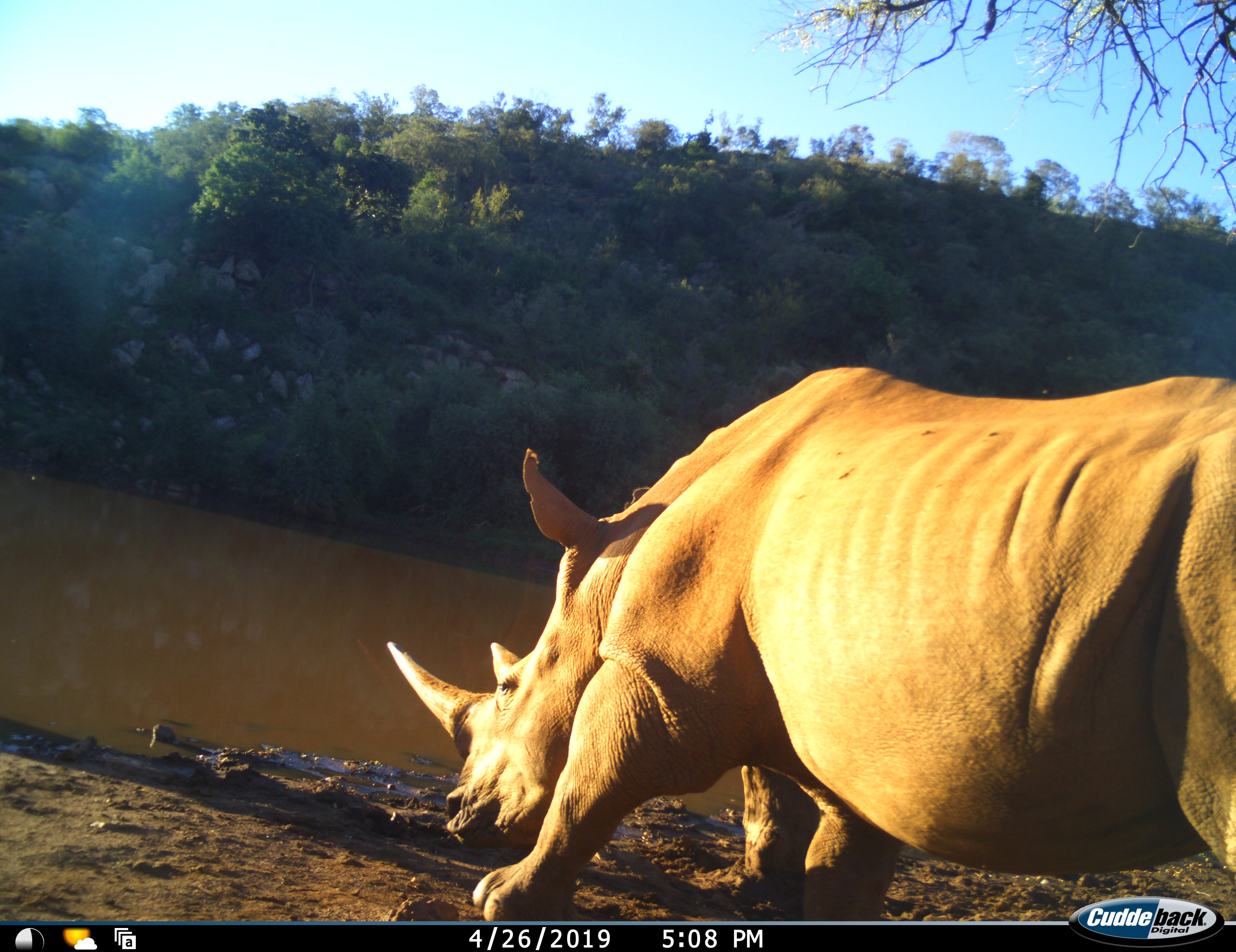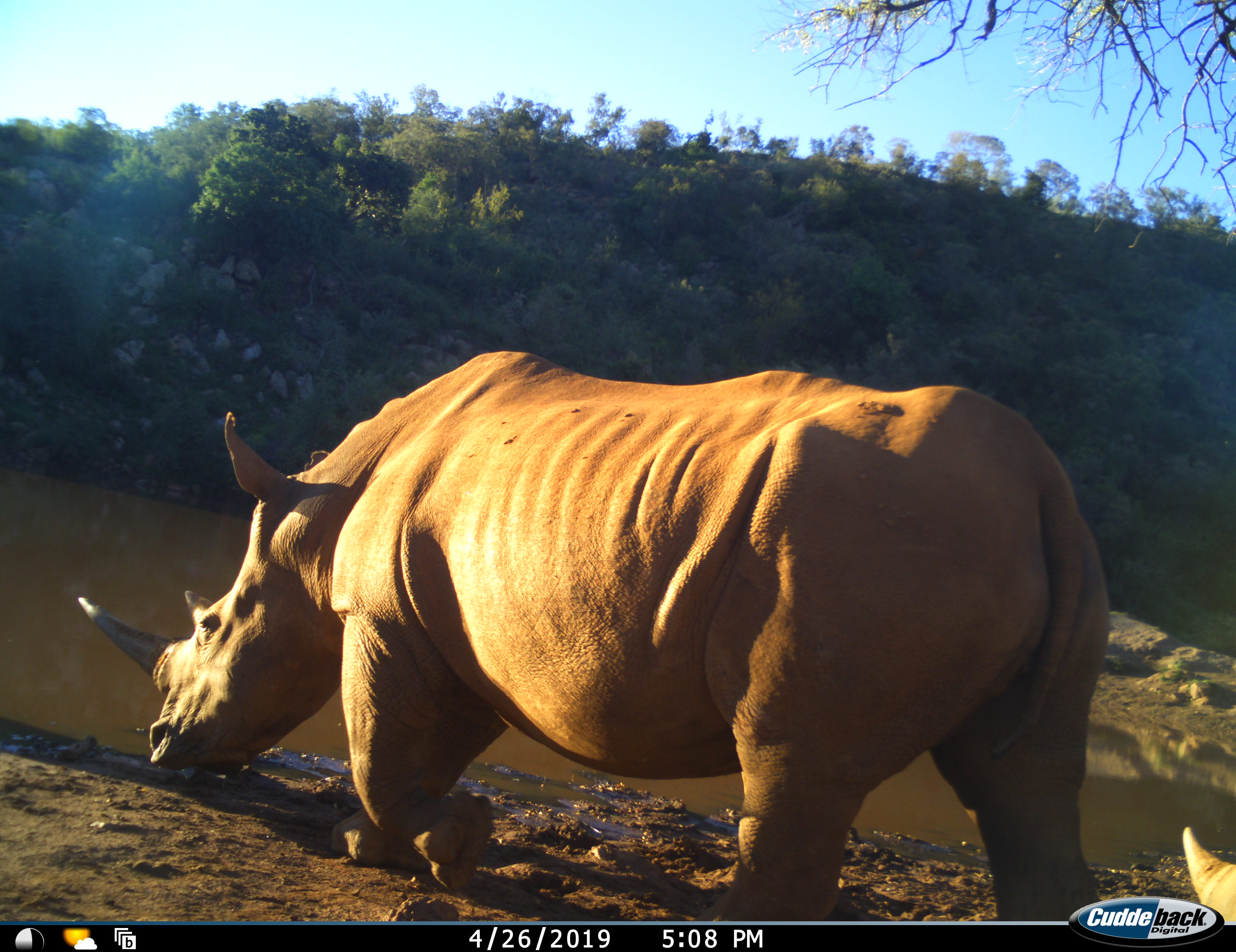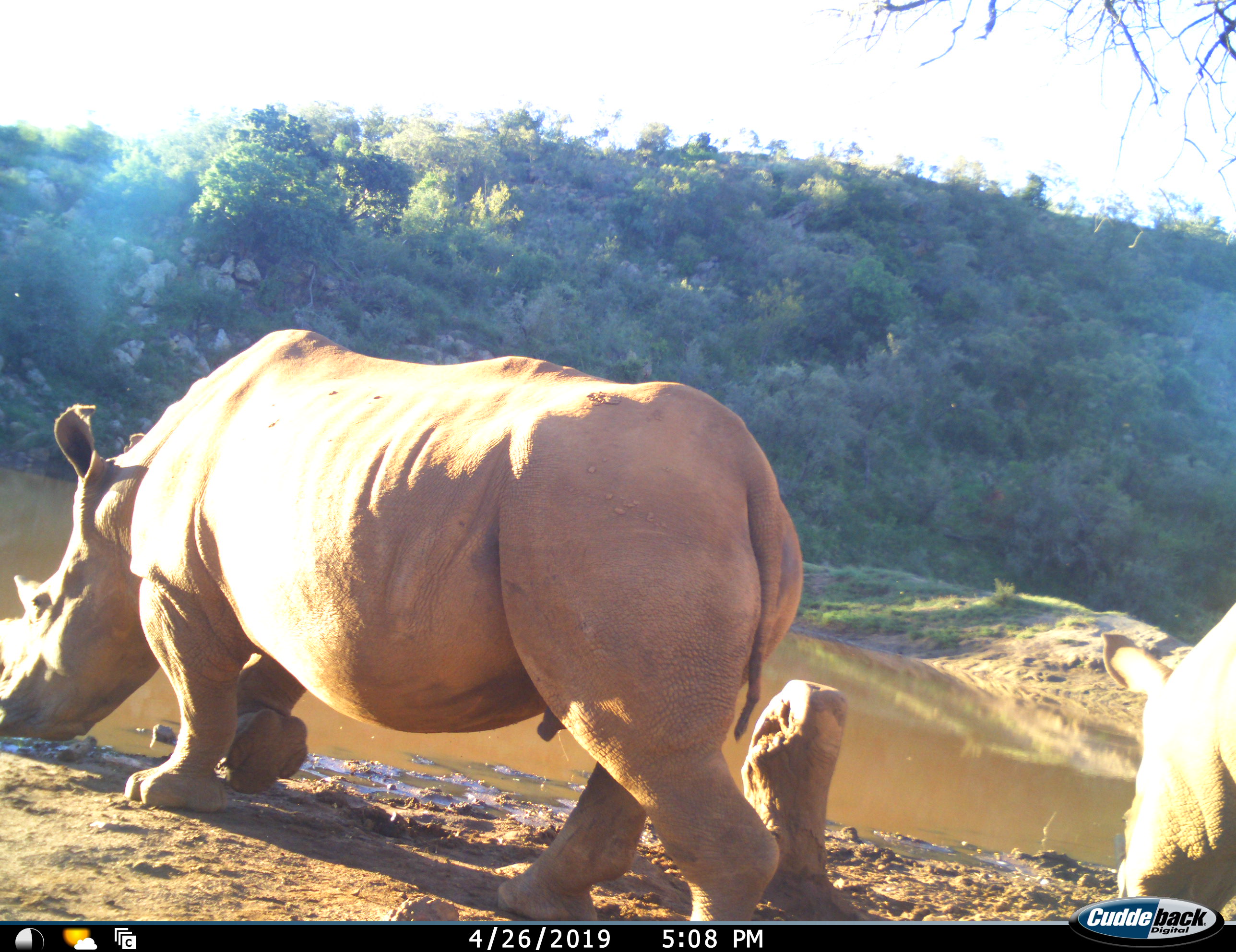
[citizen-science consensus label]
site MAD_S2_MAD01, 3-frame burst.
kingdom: Animalia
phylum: Chordata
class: Mammalia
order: Perissodactyla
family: Rhinocerotidae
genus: Ceratotherium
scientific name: Ceratotherium simum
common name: white rhinoceros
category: rhinoceroswhite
Rhinoceroswhite (white rhinoceros) (Ceratotherium simum), count 2. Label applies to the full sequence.